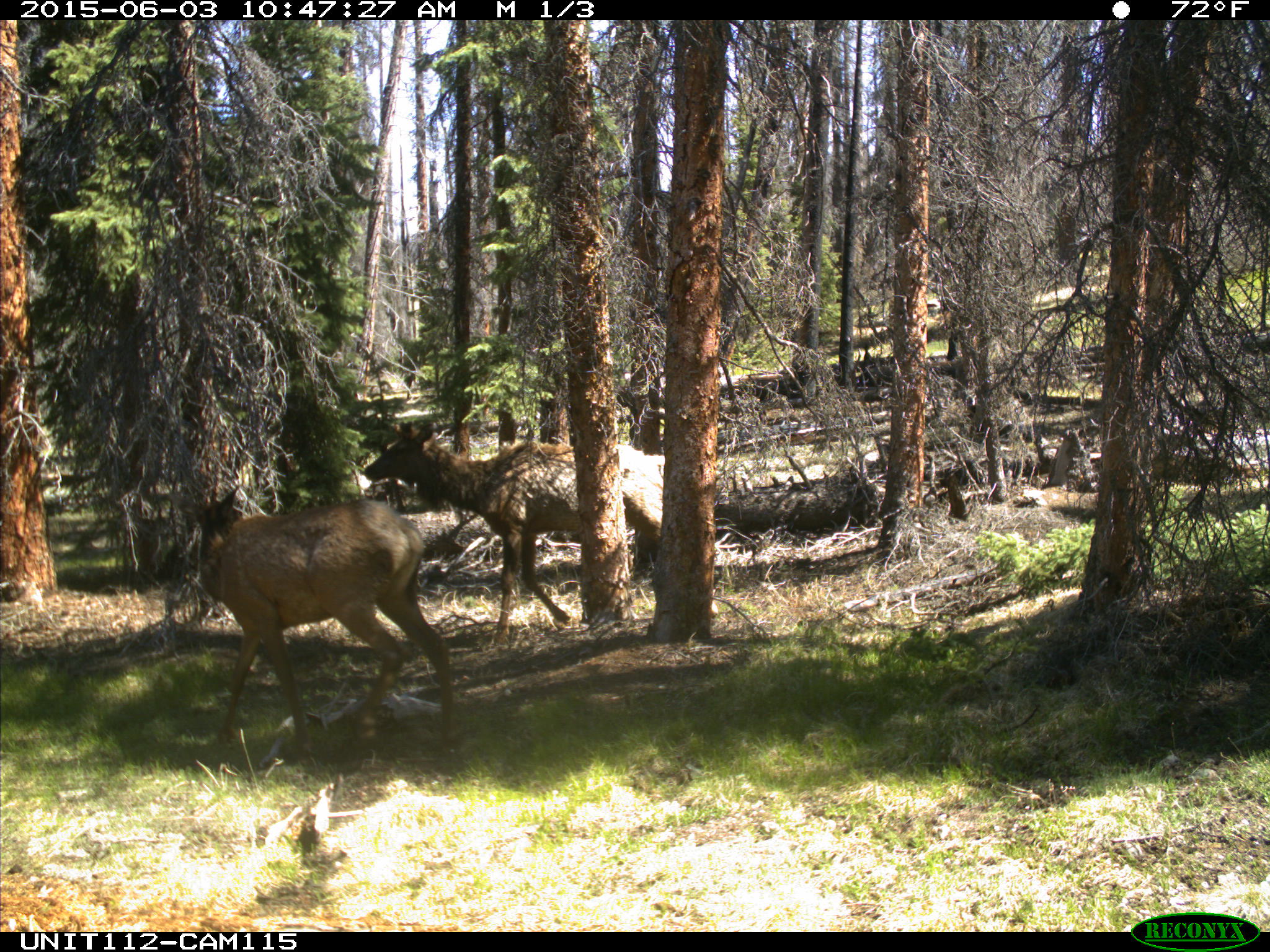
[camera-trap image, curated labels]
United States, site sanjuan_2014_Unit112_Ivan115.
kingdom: Animalia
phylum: Chordata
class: Mammalia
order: Artiodactyla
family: Cervidae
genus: Cervus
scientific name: Cervus elaphus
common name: red deer